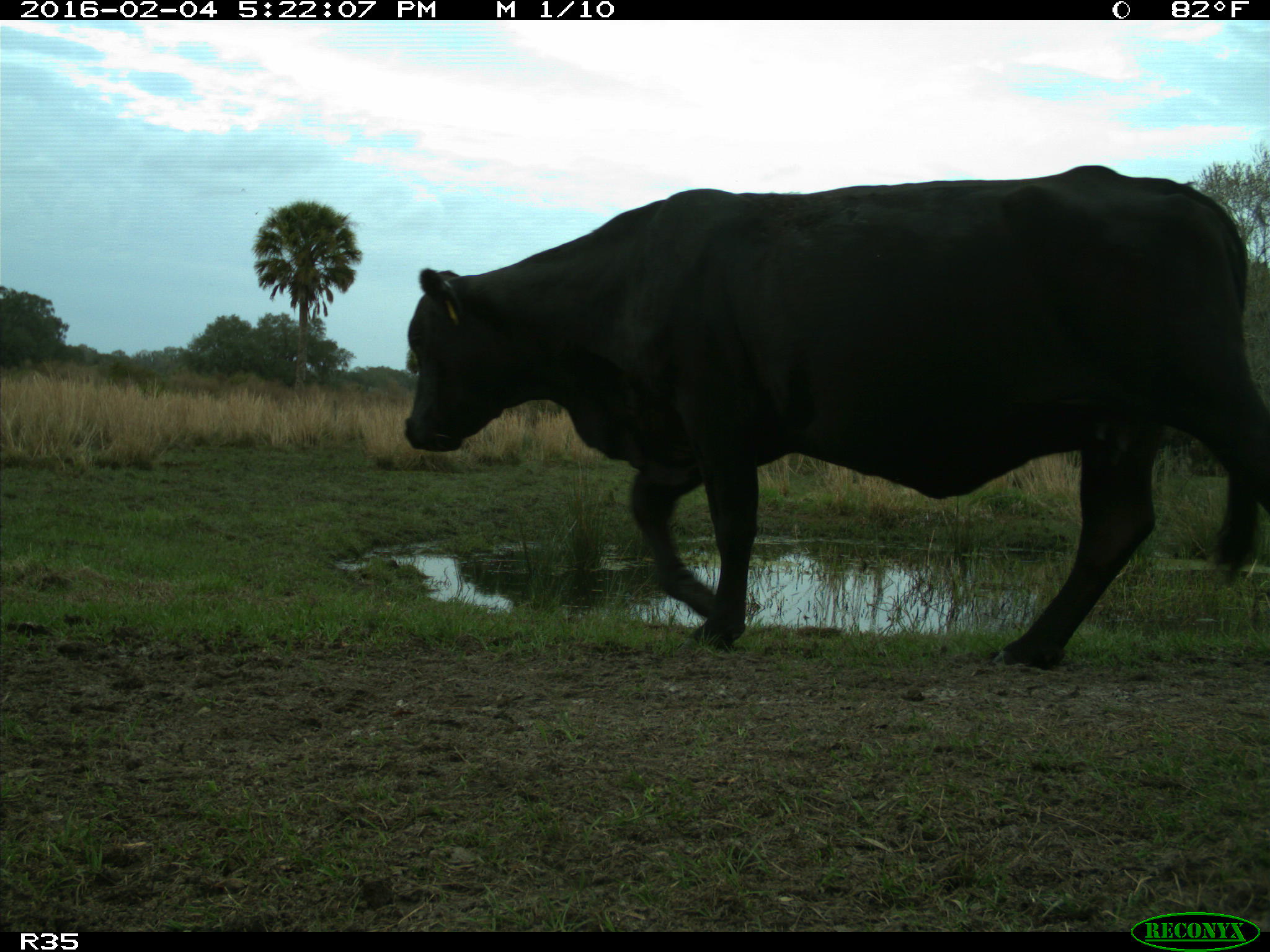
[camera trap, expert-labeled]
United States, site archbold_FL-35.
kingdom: Animalia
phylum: Chordata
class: Mammalia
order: Artiodactyla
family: Bovidae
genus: Bos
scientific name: Bos taurus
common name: domestic cow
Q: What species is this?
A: Bos taurus (domestic cow).